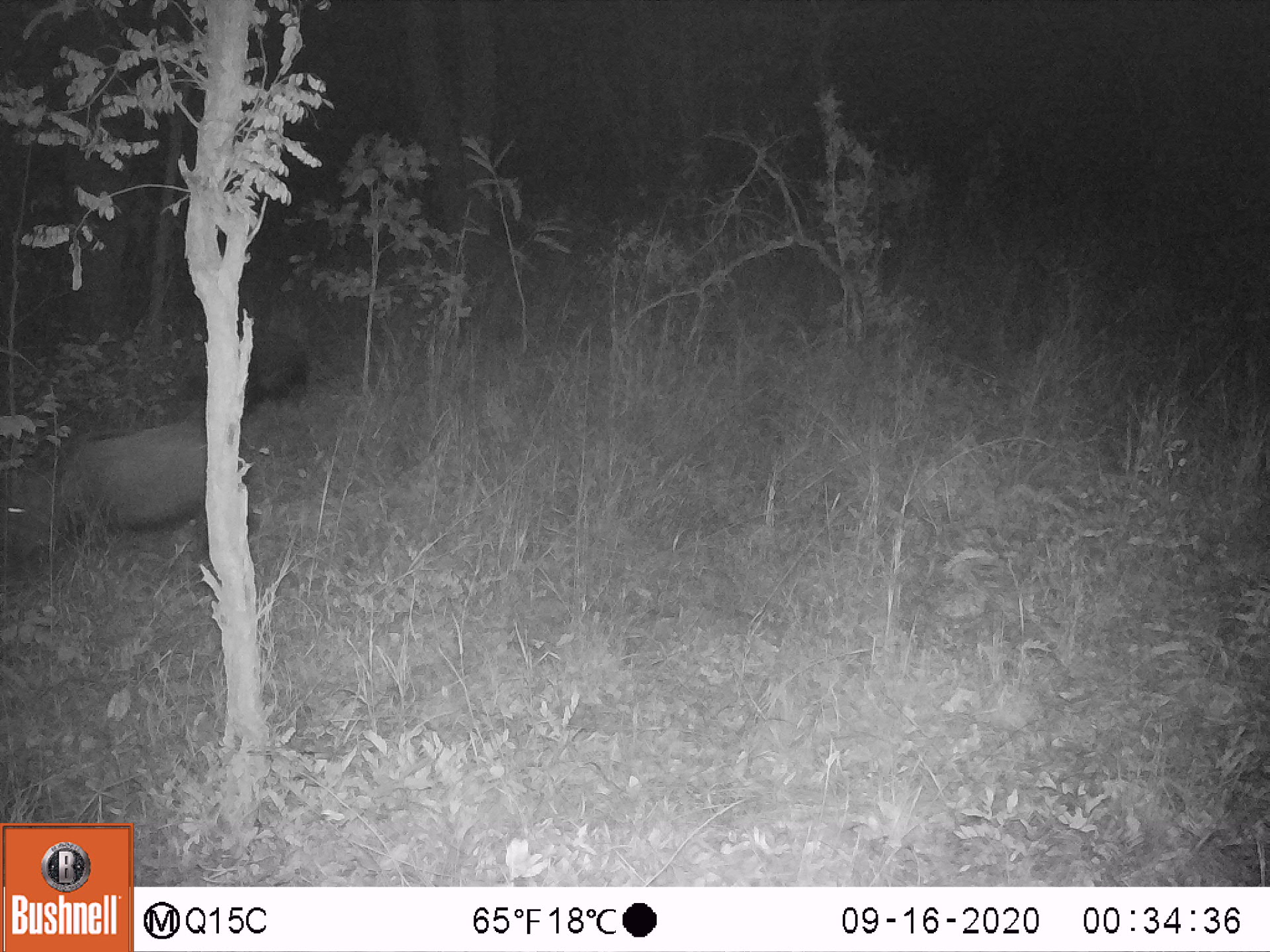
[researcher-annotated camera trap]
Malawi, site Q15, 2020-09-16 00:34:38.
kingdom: Animalia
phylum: Chordata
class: Mammalia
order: Artiodactyla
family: Suidae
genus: Potamochoerus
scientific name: Potamochoerus larvatus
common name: bushpig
Bushpig (Potamochoerus larvatus), count 2.